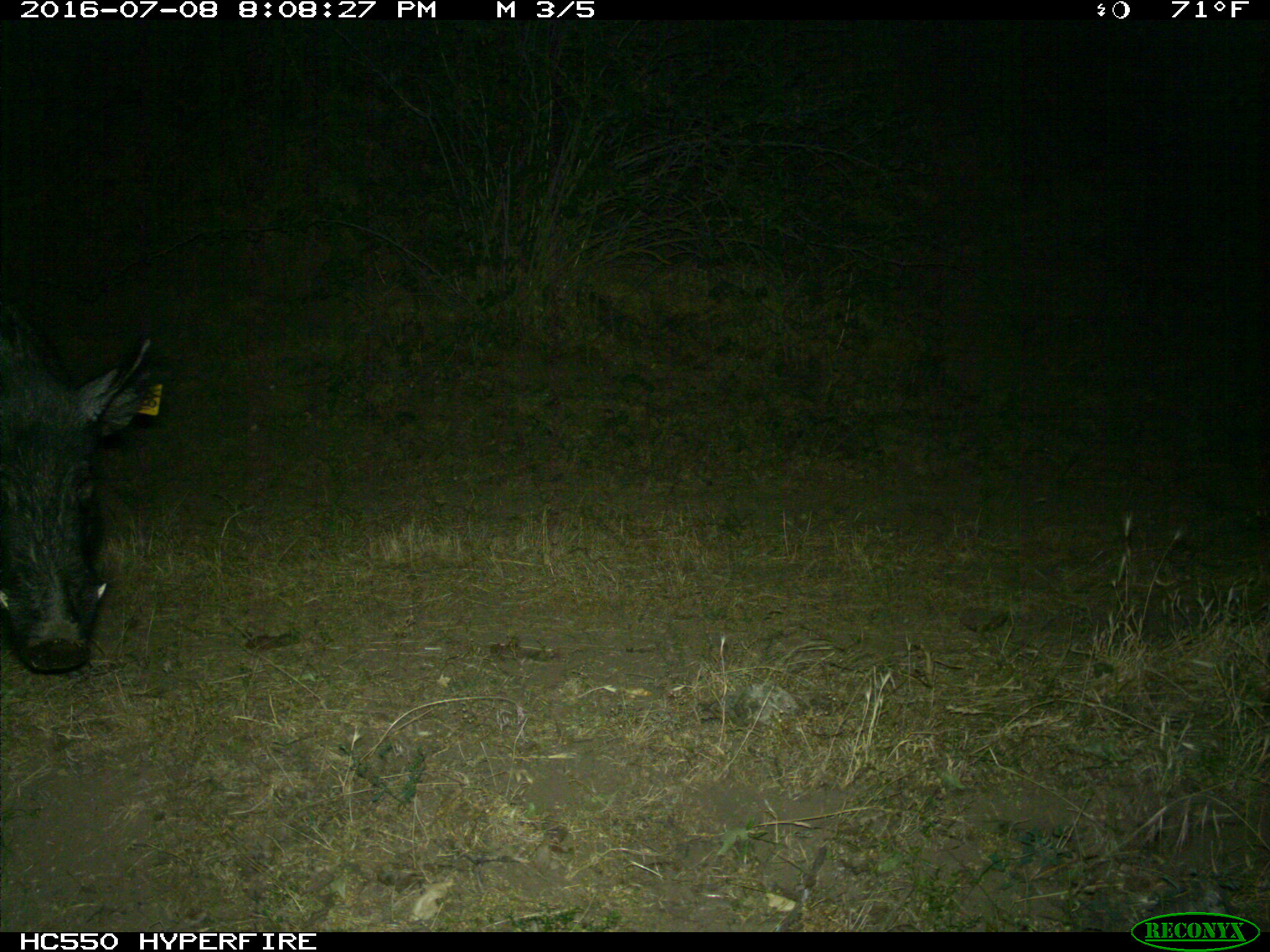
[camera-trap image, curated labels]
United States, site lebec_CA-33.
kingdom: Animalia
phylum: Chordata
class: Mammalia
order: Artiodactyla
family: Suidae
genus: Sus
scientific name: Sus scrofa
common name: wild boar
Sus scrofa (wild boar).